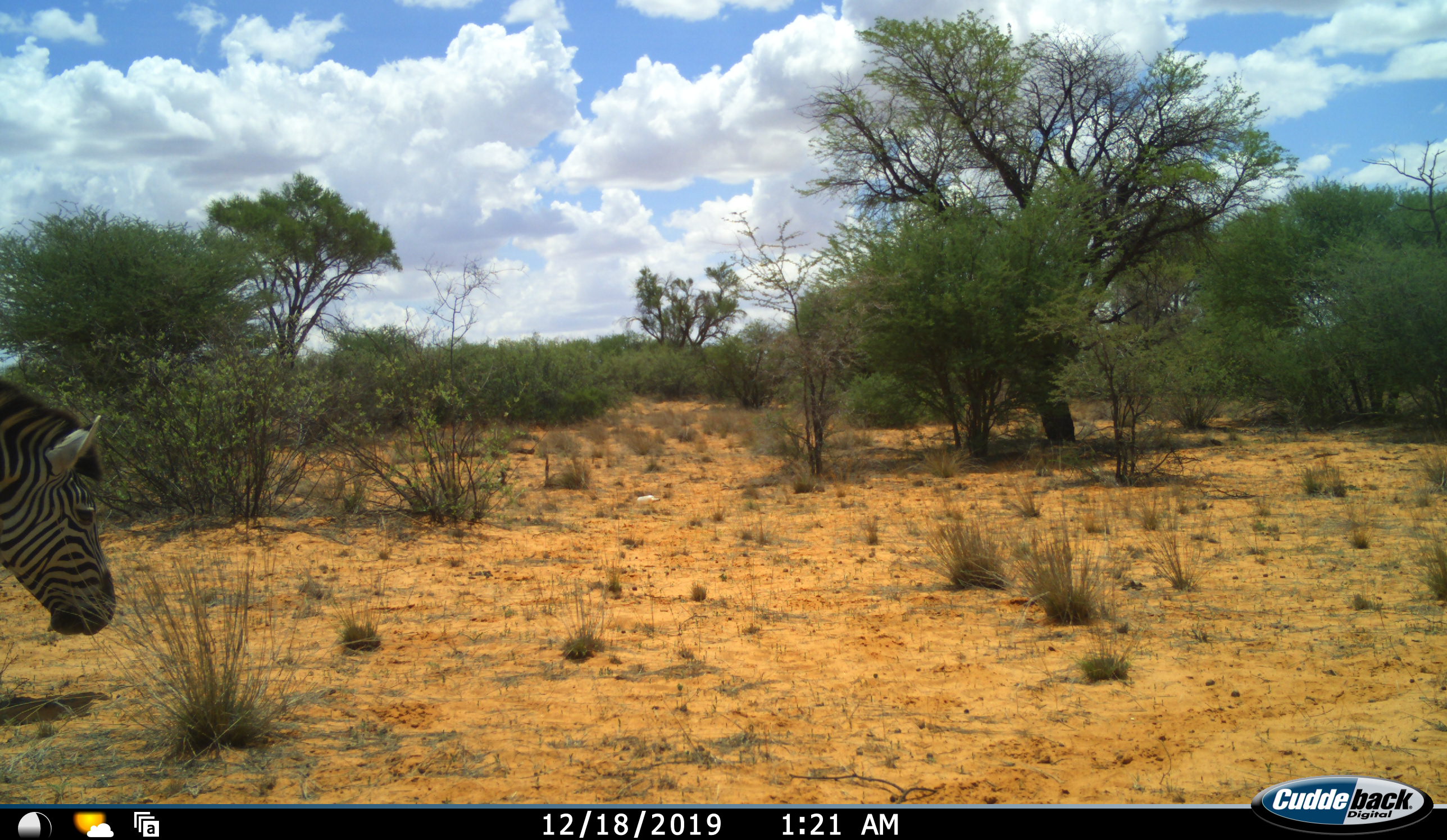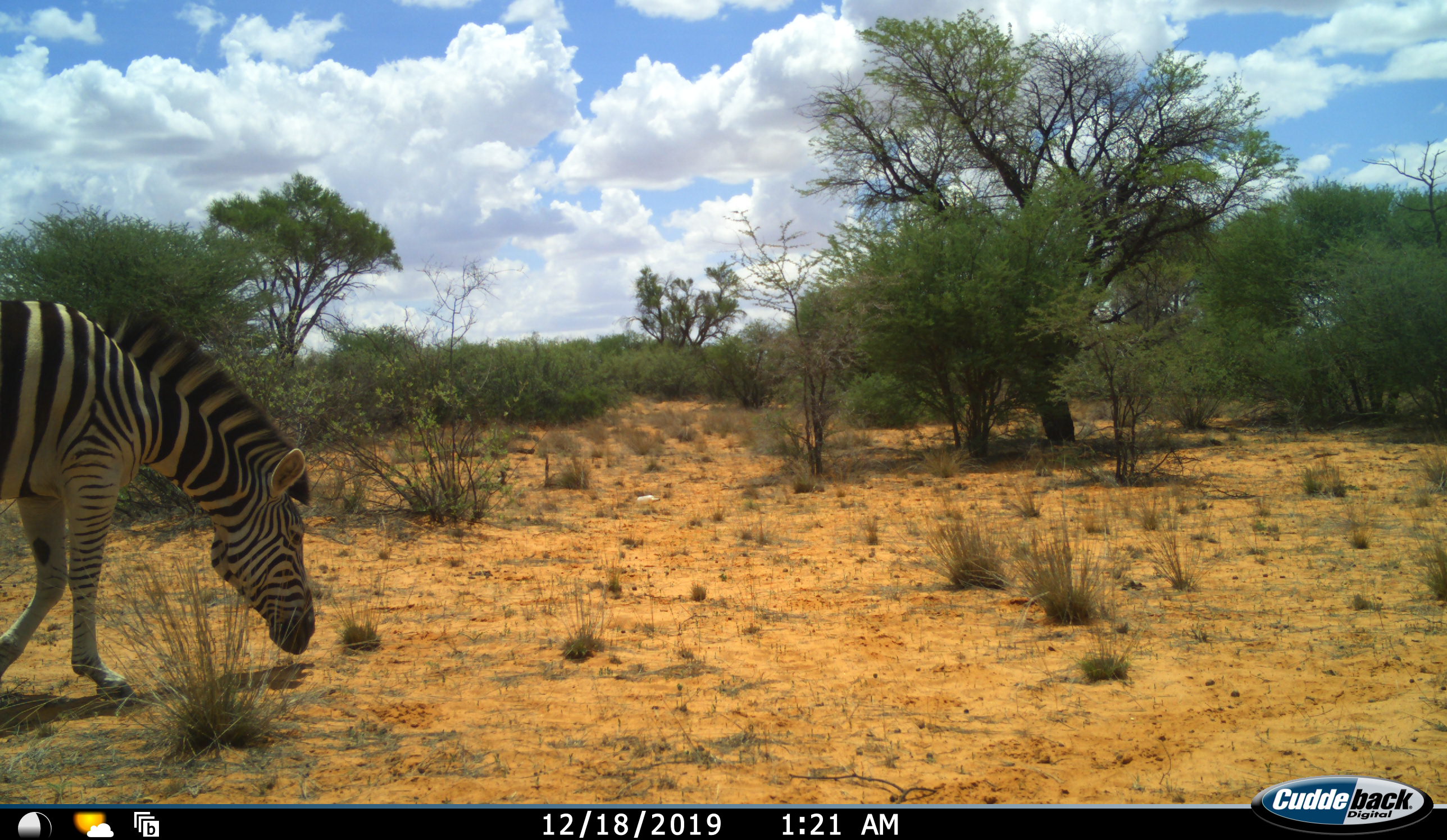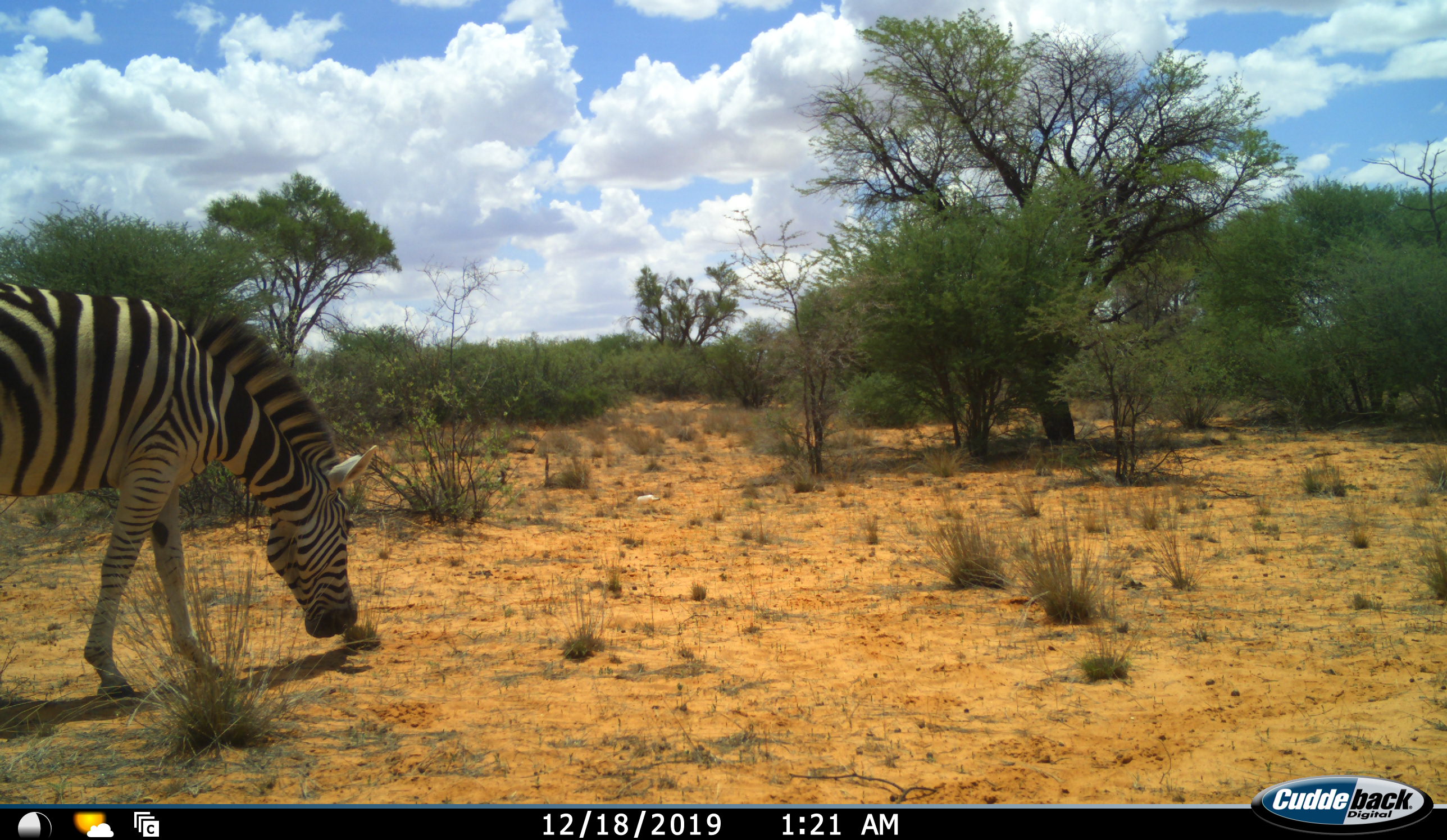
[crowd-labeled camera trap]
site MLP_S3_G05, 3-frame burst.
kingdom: Animalia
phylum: Chordata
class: Mammalia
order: Perissodactyla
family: Equidae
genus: Equus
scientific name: Equus quagga burchellii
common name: burchell's zebra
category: zebraburchells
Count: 1.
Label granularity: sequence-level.